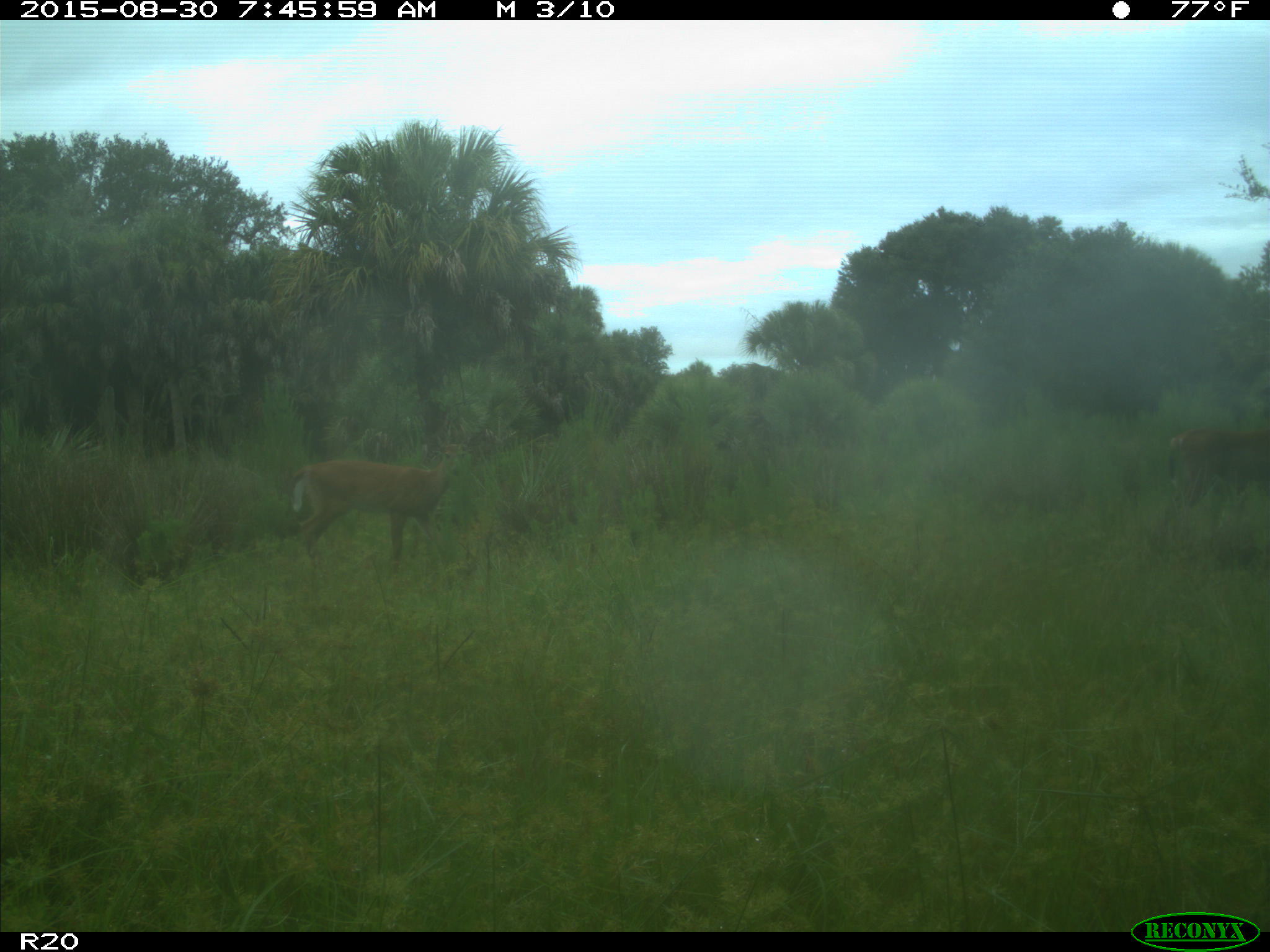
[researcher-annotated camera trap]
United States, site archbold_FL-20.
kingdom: Animalia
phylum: Chordata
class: Mammalia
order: Artiodactyla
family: Cervidae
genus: Odocoileus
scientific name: Odocoileus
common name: deer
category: unidentified deer